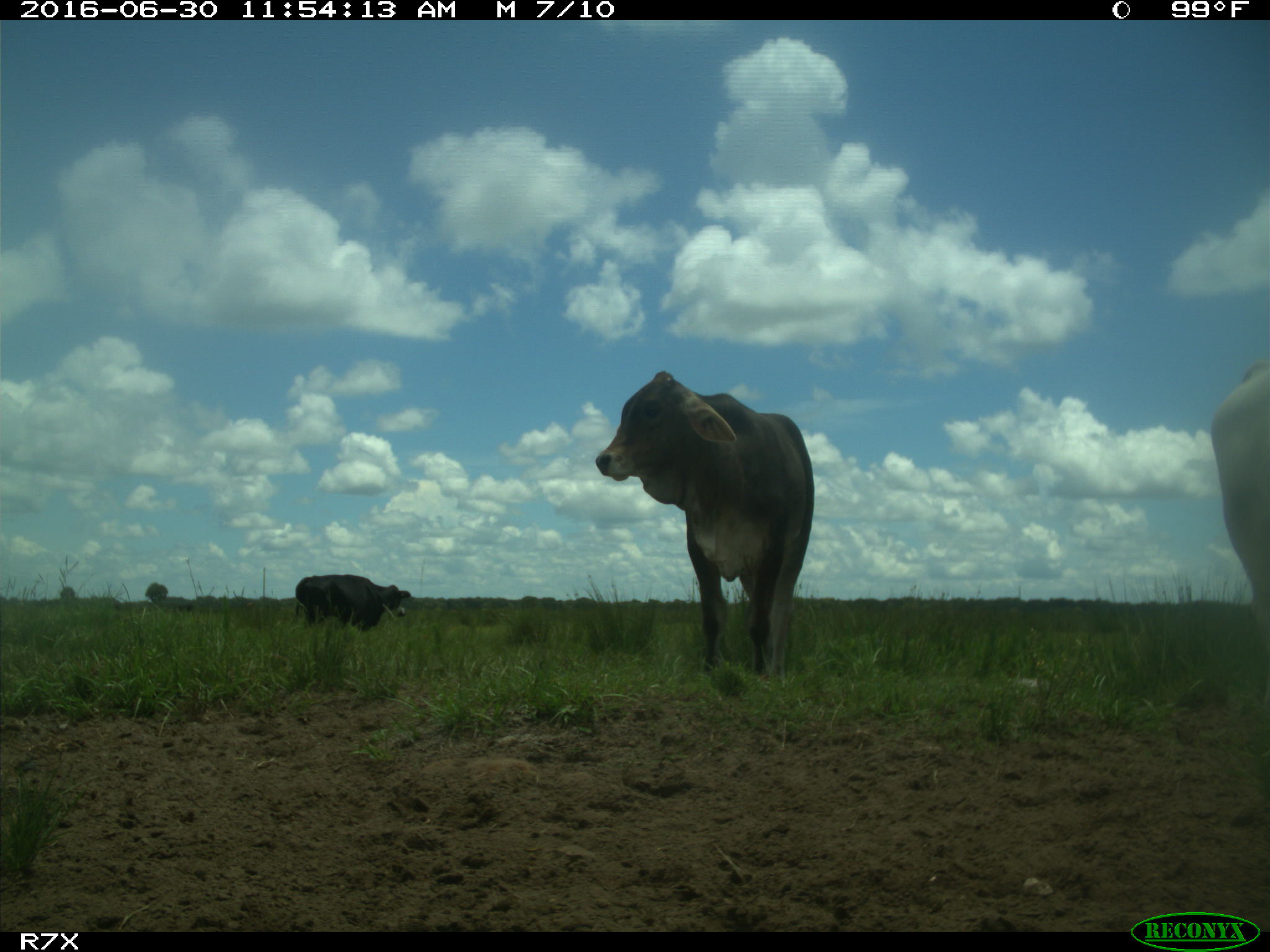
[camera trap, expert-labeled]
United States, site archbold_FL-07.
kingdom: Animalia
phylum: Chordata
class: Mammalia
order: Artiodactyla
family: Bovidae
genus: Bos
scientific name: Bos taurus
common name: domestic cow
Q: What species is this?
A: Bos taurus (domestic cow).